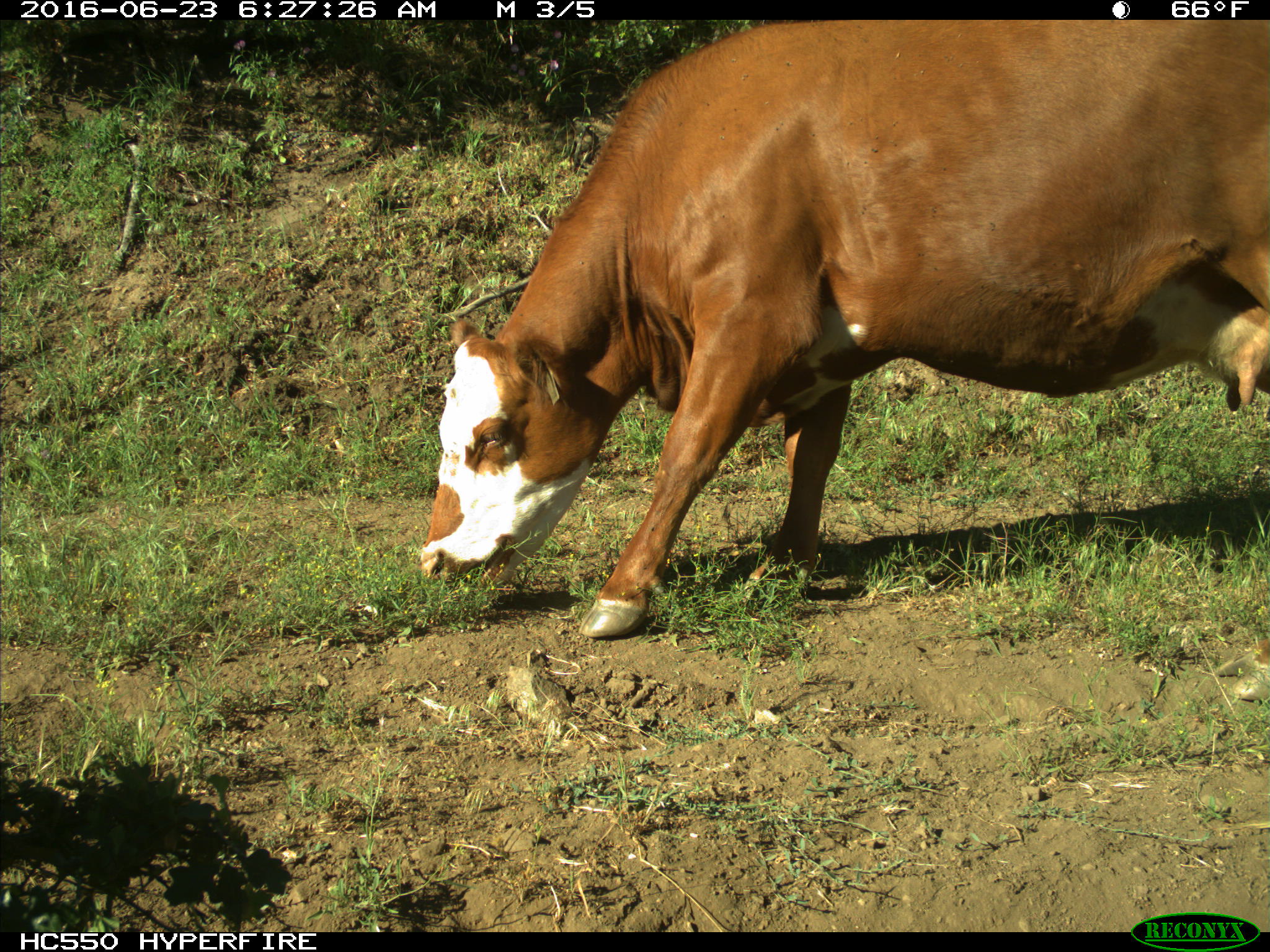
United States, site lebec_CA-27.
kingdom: Animalia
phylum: Chordata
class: Mammalia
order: Artiodactyla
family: Bovidae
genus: Bos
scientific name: Bos taurus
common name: domestic cow